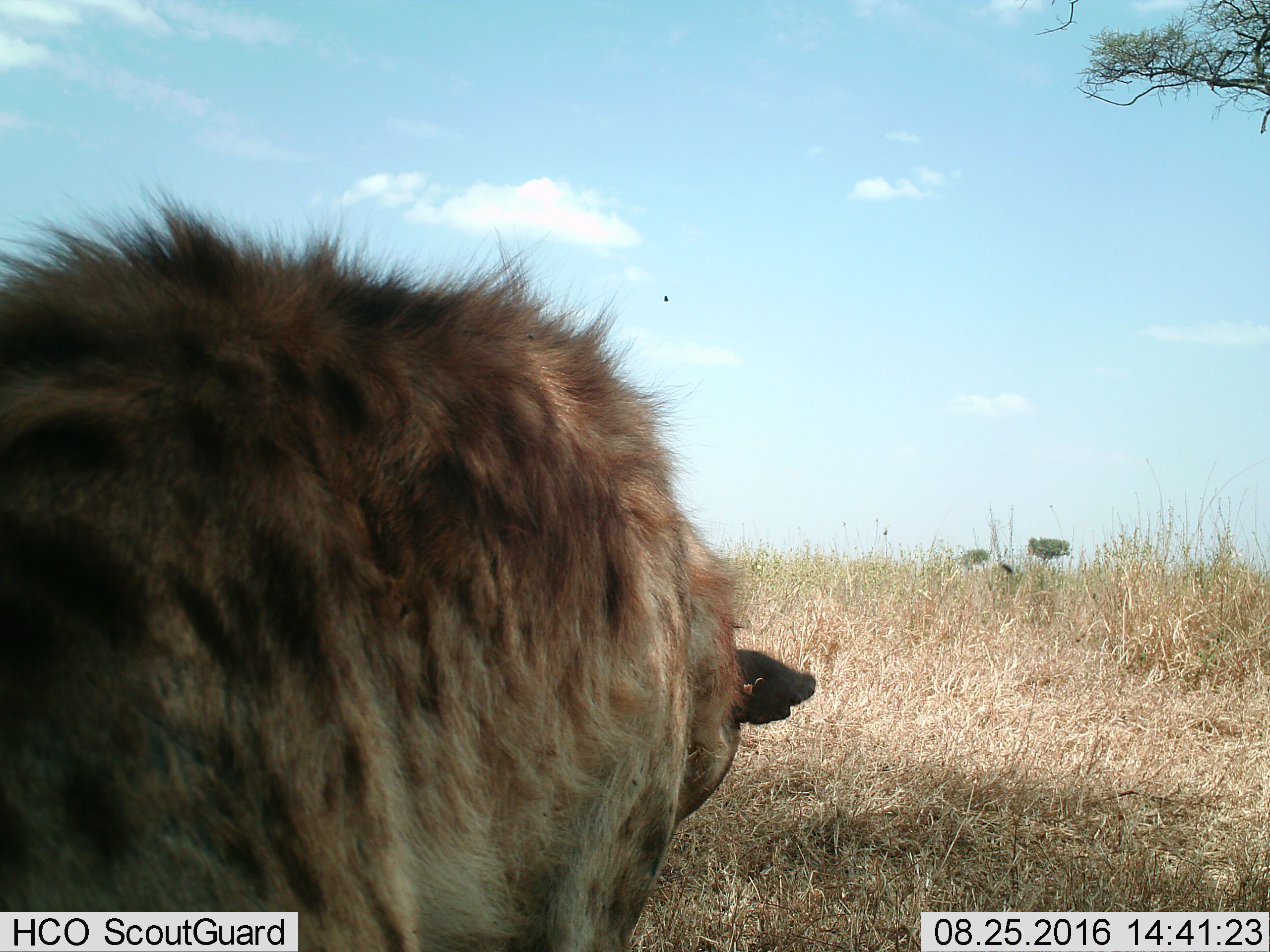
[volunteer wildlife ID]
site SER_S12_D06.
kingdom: Animalia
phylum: Chordata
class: Mammalia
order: Carnivora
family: Hyaenidae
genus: Crocuta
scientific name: Crocuta crocuta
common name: spotted hyena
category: hyenaspotted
Hyenaspotted (spotted hyena) (Crocuta crocuta), count 1. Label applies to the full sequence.